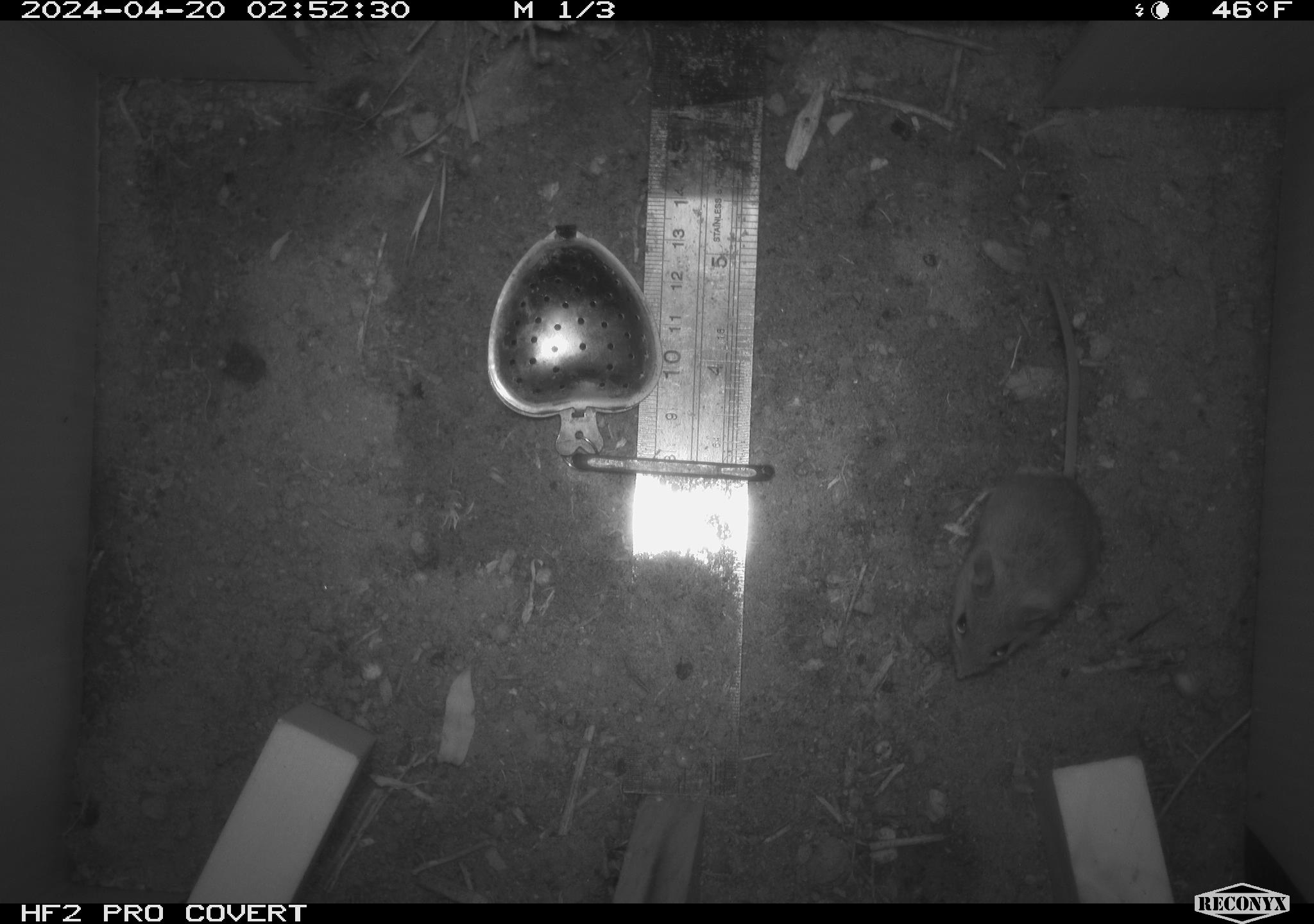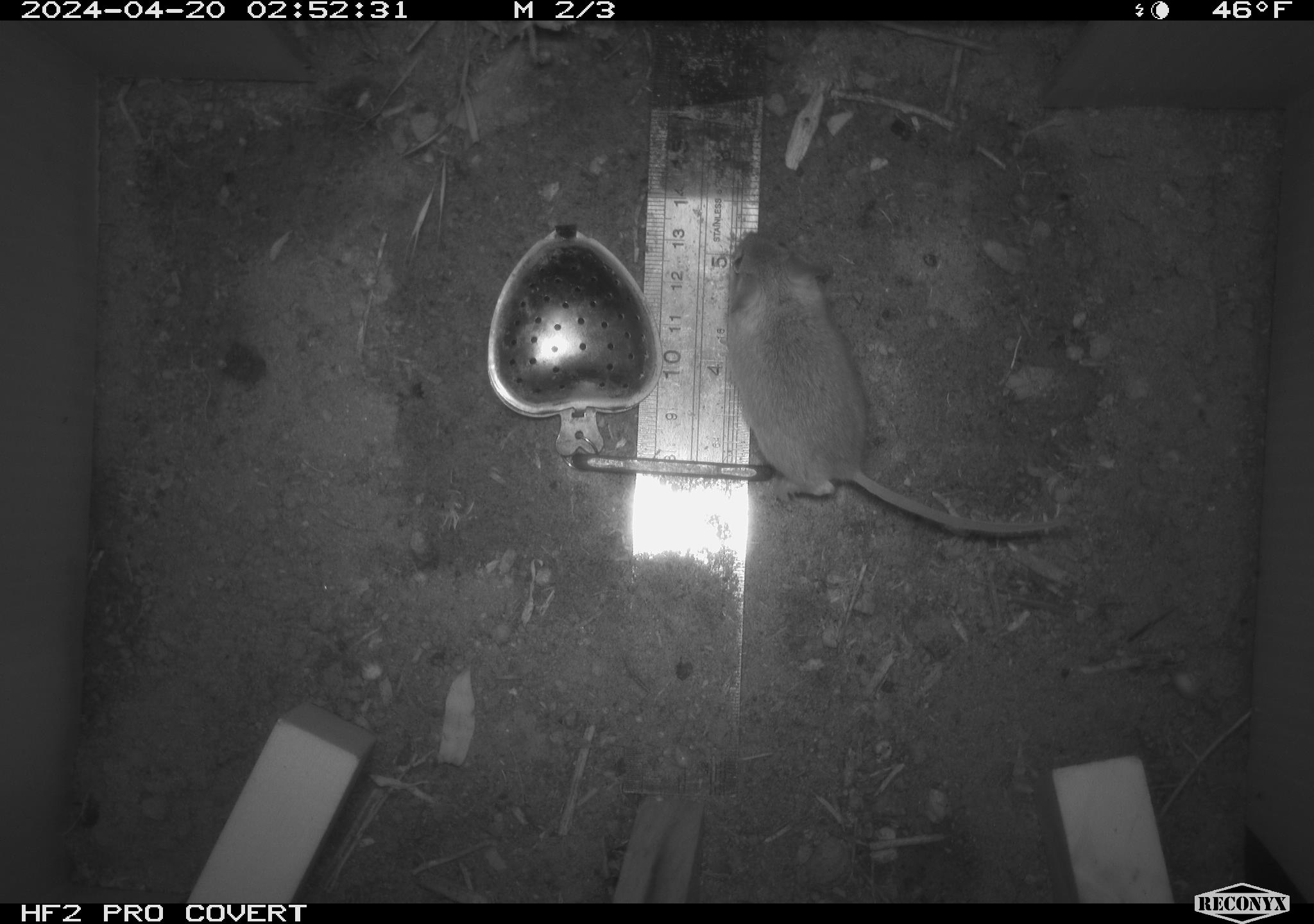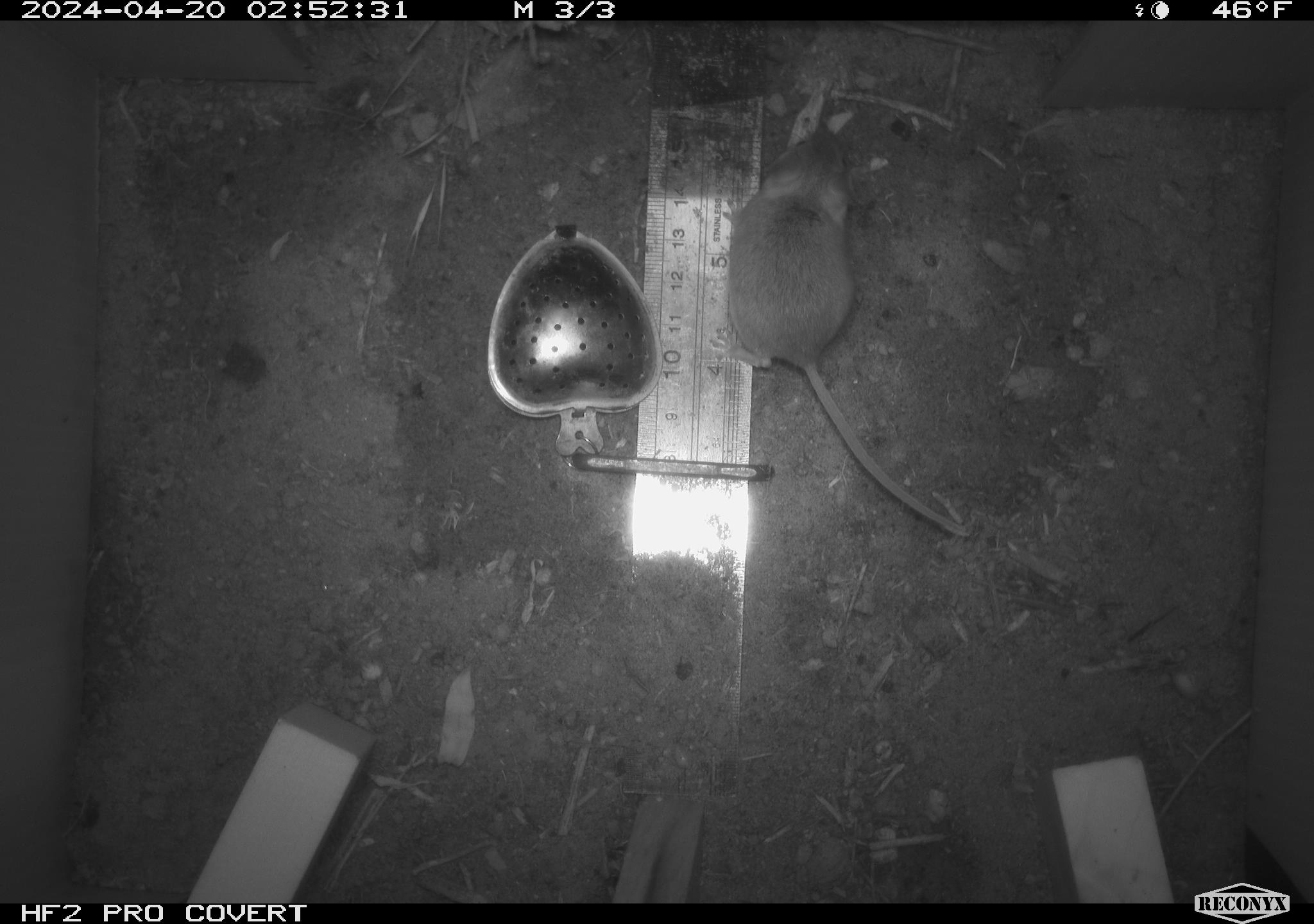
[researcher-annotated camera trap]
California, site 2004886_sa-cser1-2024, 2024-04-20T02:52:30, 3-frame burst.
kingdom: Animalia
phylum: Chordata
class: Mammalia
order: Rodentia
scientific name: Rodentia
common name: rodent